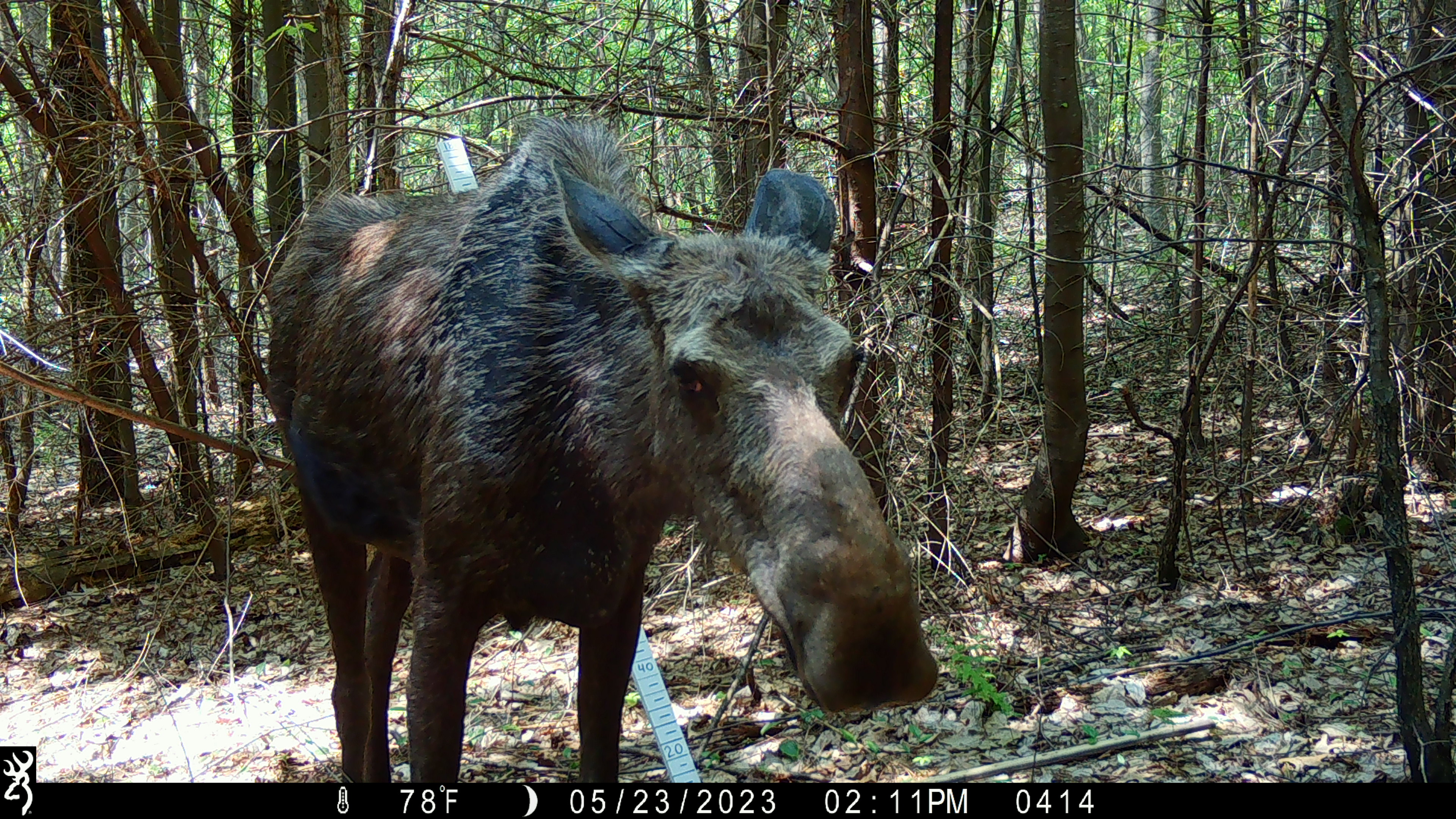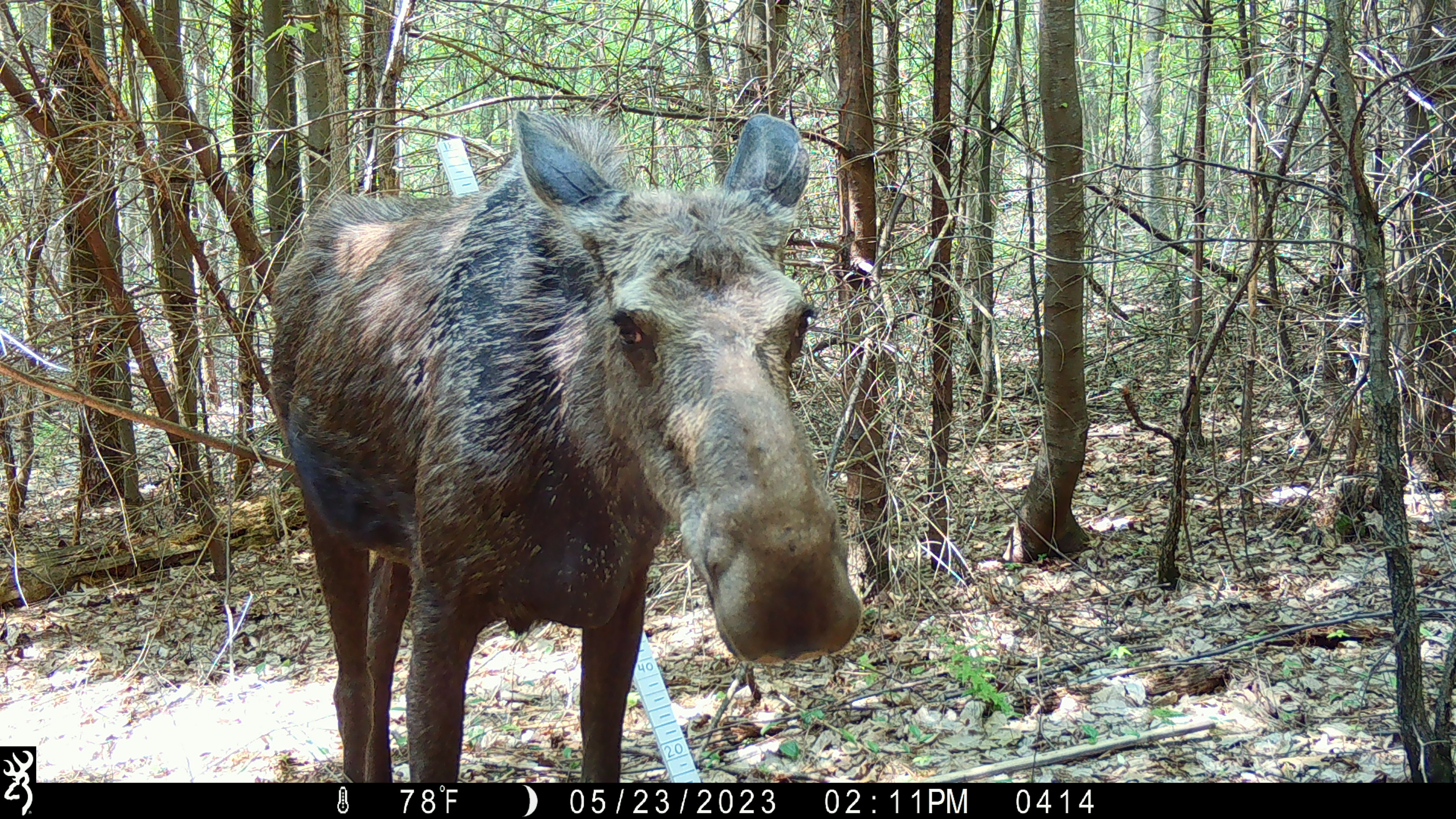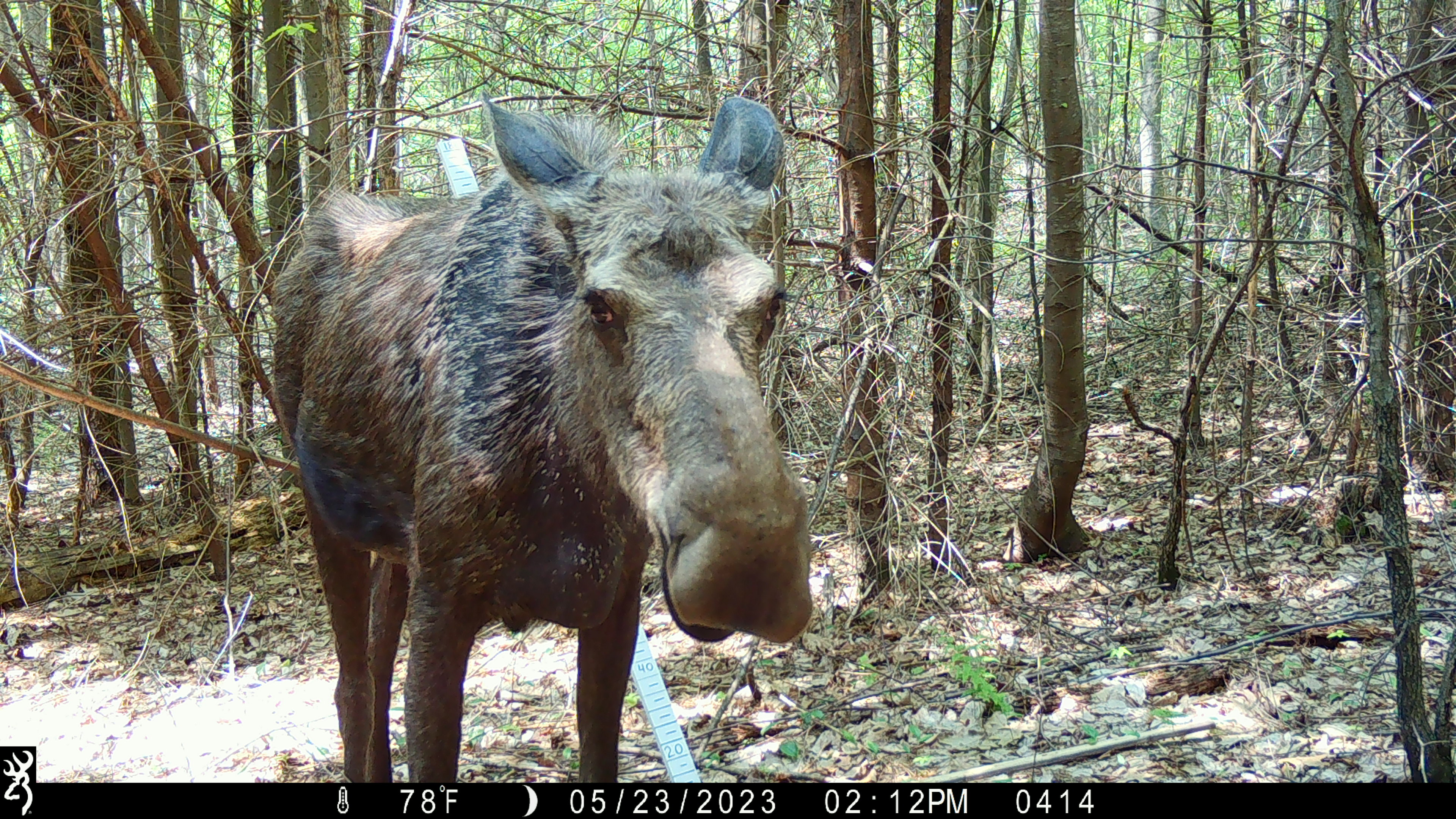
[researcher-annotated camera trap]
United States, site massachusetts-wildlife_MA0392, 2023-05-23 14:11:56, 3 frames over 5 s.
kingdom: Animalia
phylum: Chordata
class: Mammalia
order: Artiodactyla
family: Cervidae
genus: Alces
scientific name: Alces alces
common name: moose